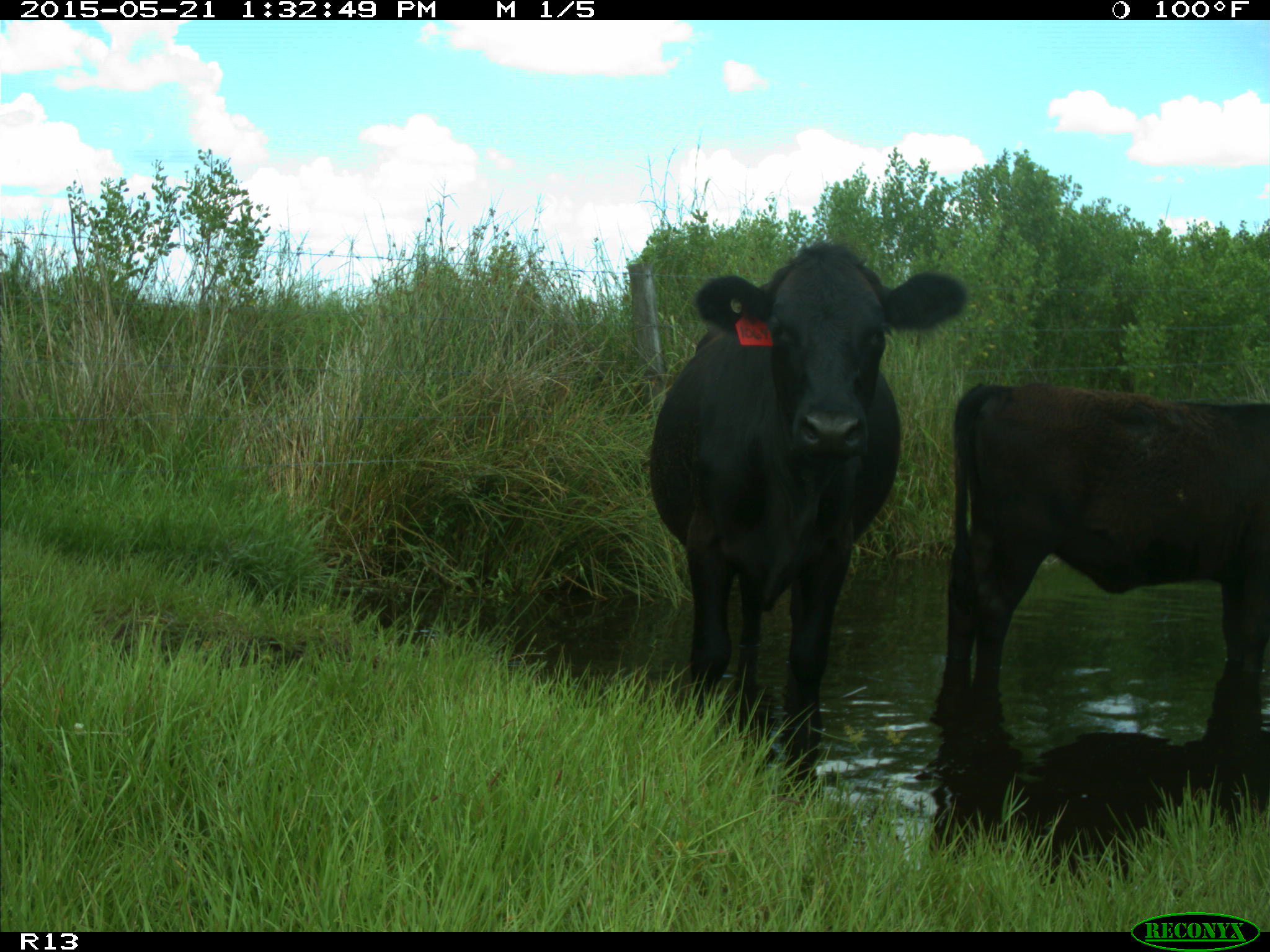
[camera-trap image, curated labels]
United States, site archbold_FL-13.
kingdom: Animalia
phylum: Chordata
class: Mammalia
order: Artiodactyla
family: Bovidae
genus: Bos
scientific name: Bos taurus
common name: domestic cow